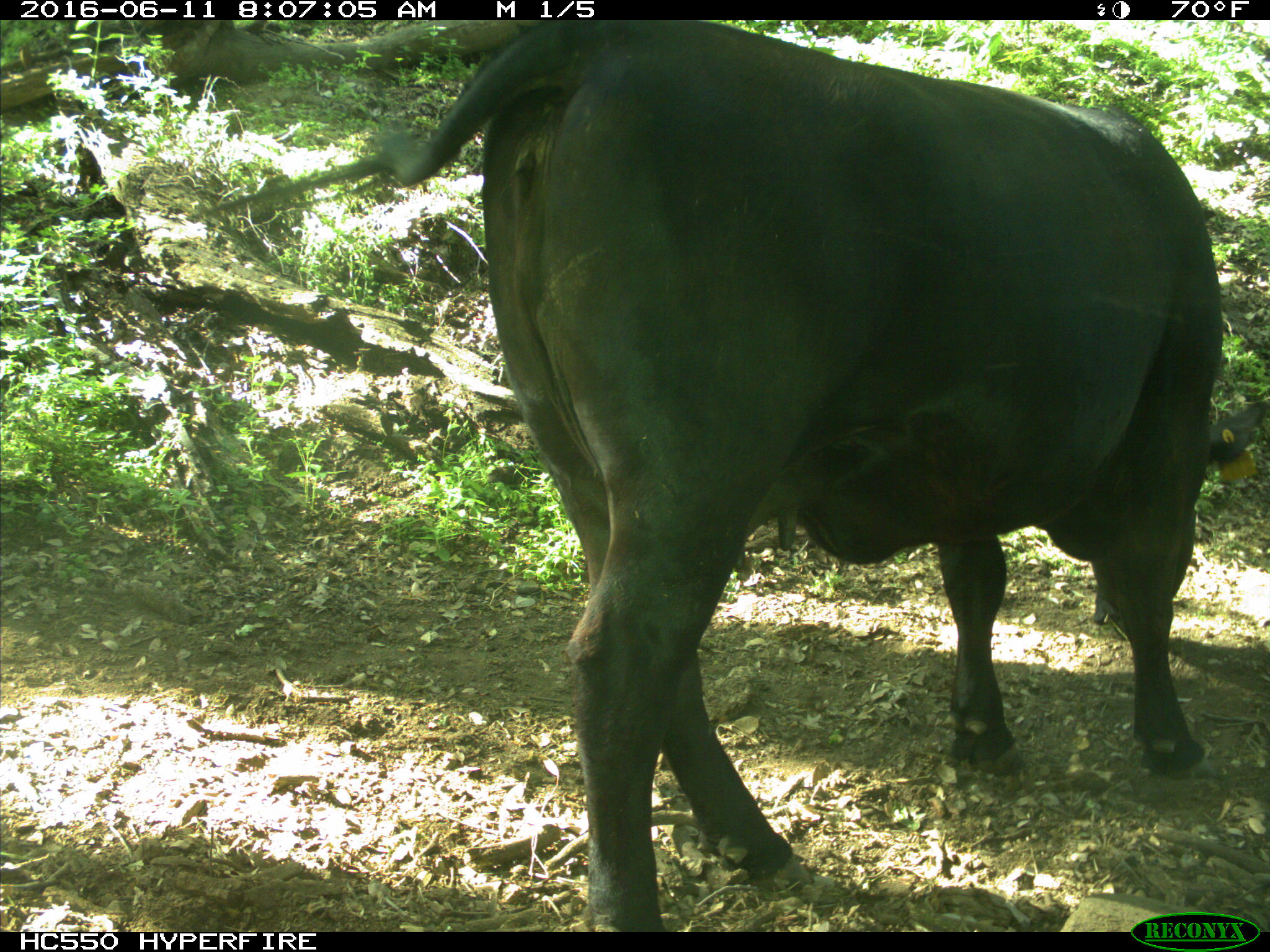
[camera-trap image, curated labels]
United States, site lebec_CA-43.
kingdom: Animalia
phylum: Chordata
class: Mammalia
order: Artiodactyla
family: Bovidae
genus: Bos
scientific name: Bos taurus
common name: domestic cow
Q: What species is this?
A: Bos taurus (domestic cow).